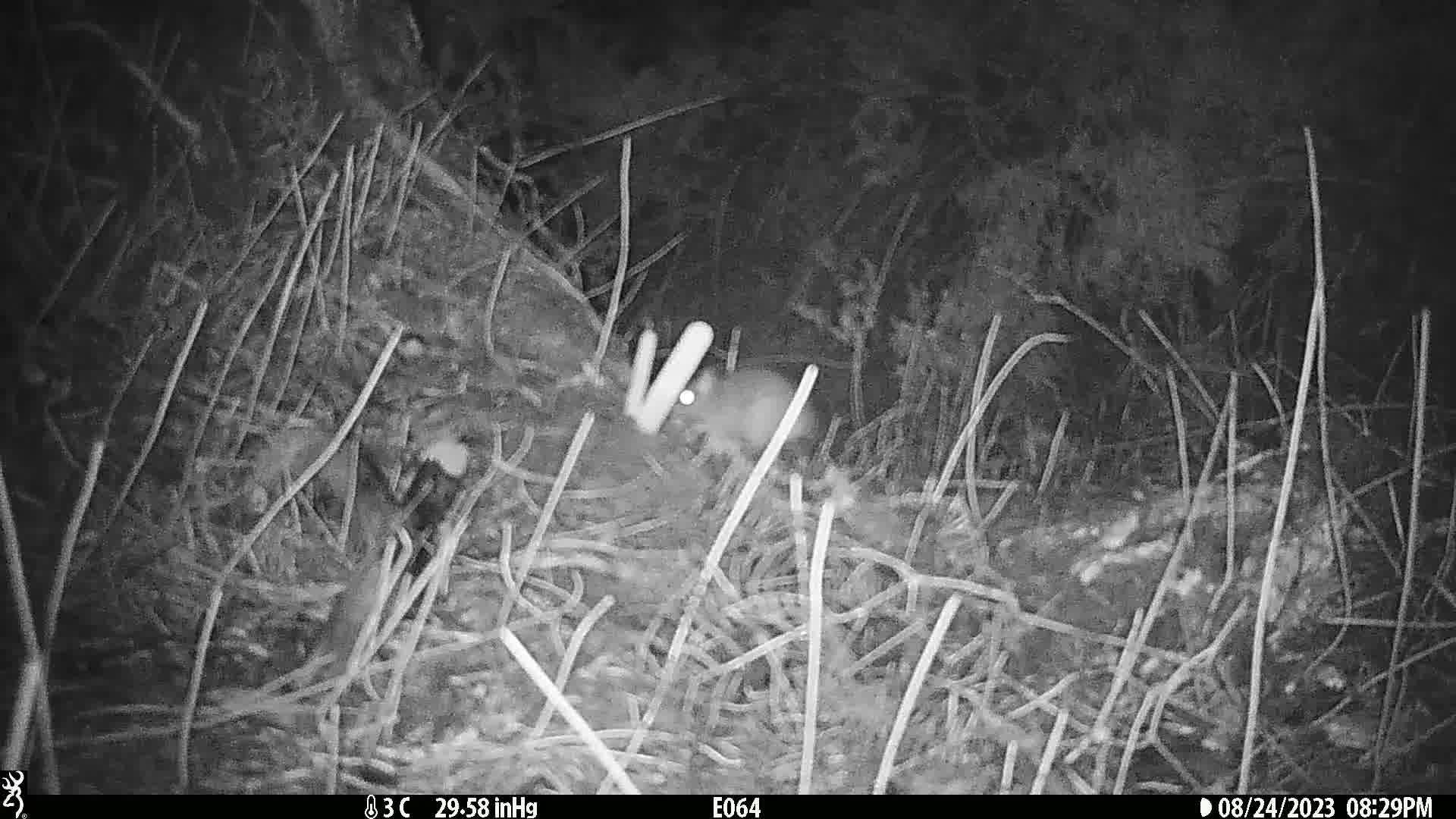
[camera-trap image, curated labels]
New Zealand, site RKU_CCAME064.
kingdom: Animalia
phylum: Chordata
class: Mammalia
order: Rodentia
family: Muridae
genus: Rattus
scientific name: Rattus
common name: rat